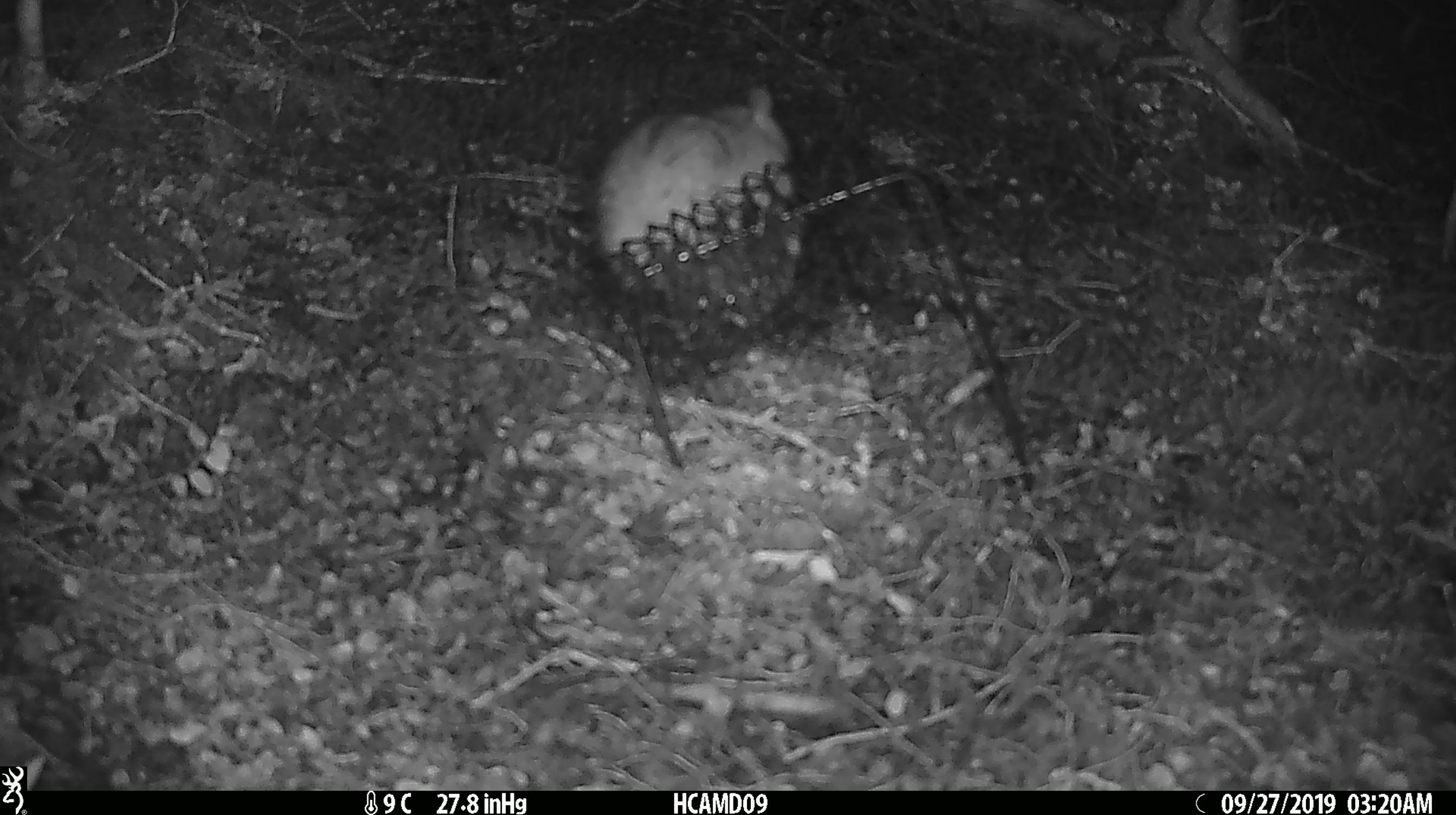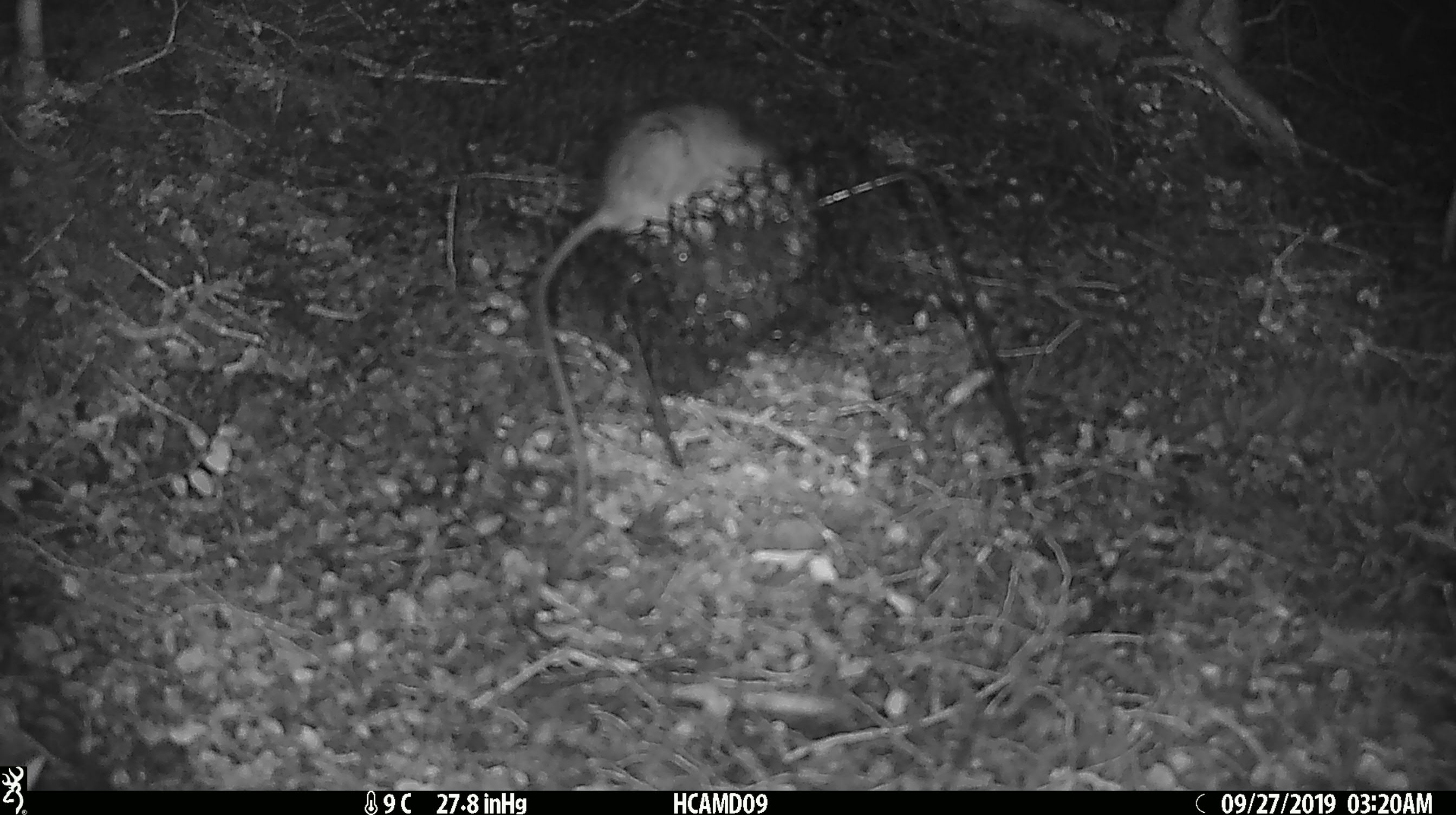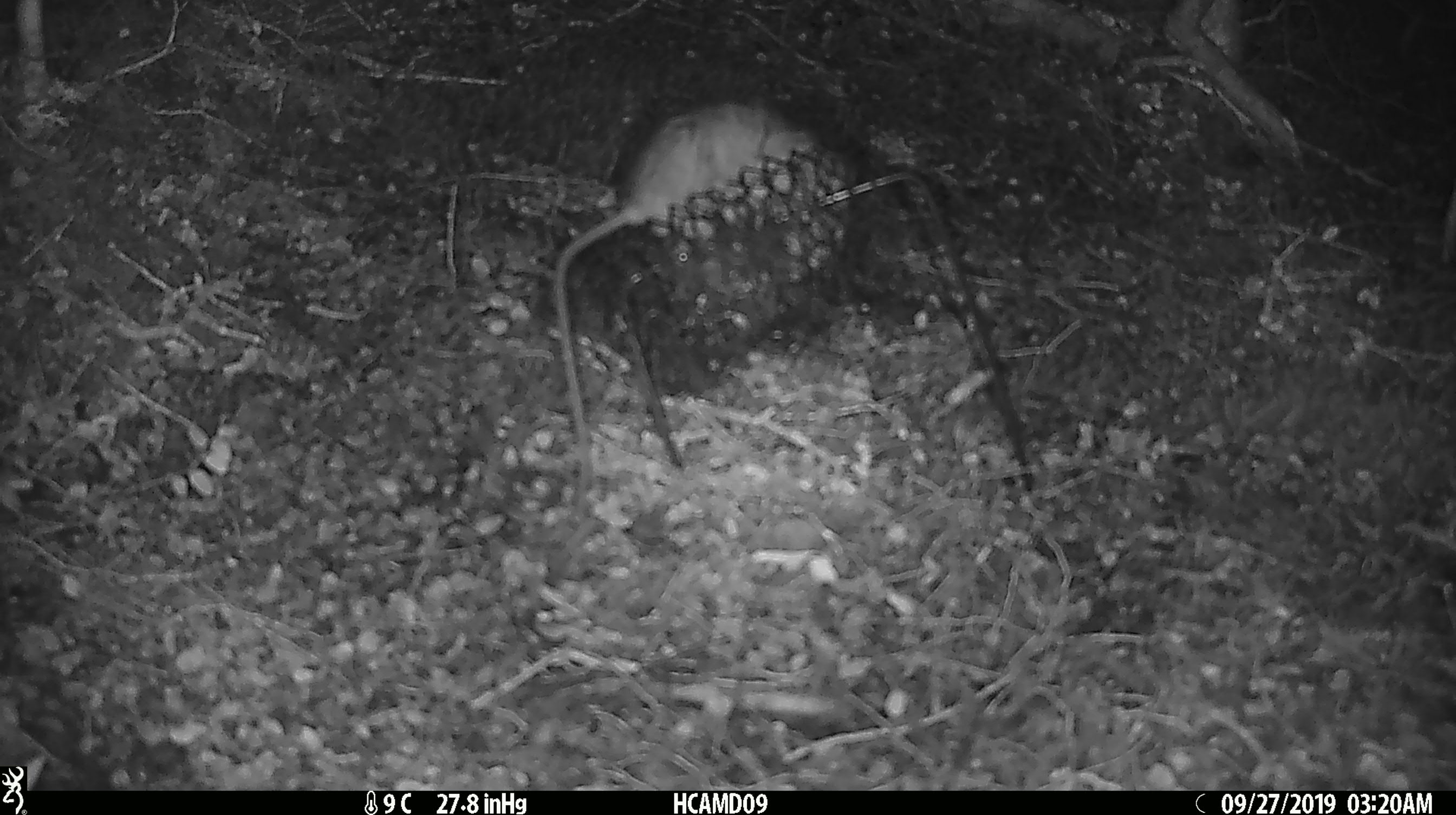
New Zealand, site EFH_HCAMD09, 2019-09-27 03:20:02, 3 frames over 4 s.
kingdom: Animalia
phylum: Chordata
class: Mammalia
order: Rodentia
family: Muridae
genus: Rattus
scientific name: Rattus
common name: rat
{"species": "rat (Rattus)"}